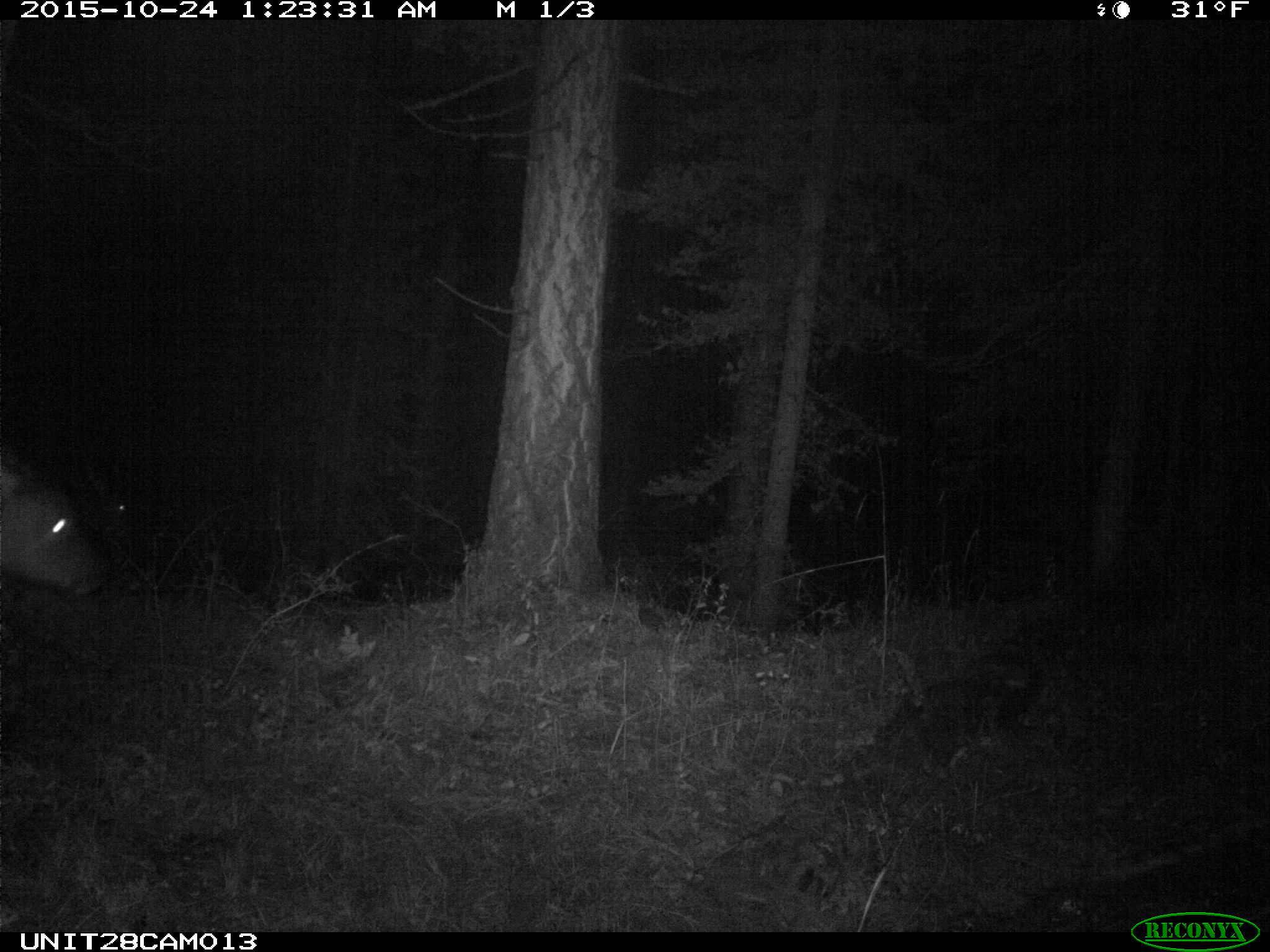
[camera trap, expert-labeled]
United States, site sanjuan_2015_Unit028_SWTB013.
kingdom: Animalia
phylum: Chordata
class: Mammalia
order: Artiodactyla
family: Cervidae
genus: Cervus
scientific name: Cervus elaphus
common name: red deer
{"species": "Cervus elaphus (red deer)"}